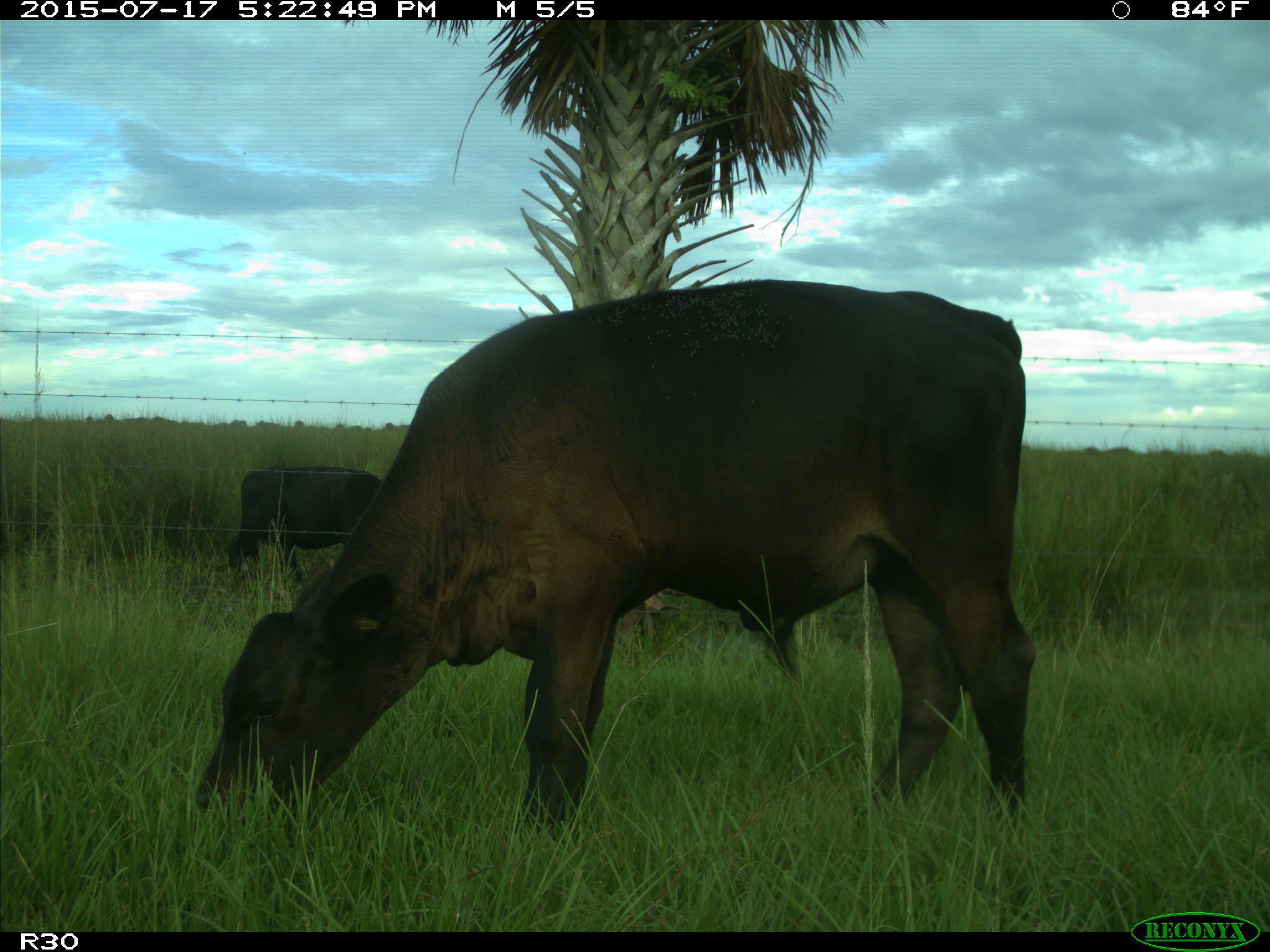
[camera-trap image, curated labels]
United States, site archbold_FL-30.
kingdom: Animalia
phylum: Chordata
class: Mammalia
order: Artiodactyla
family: Bovidae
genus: Bos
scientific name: Bos taurus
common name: domestic cow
Bos taurus (domestic cow).